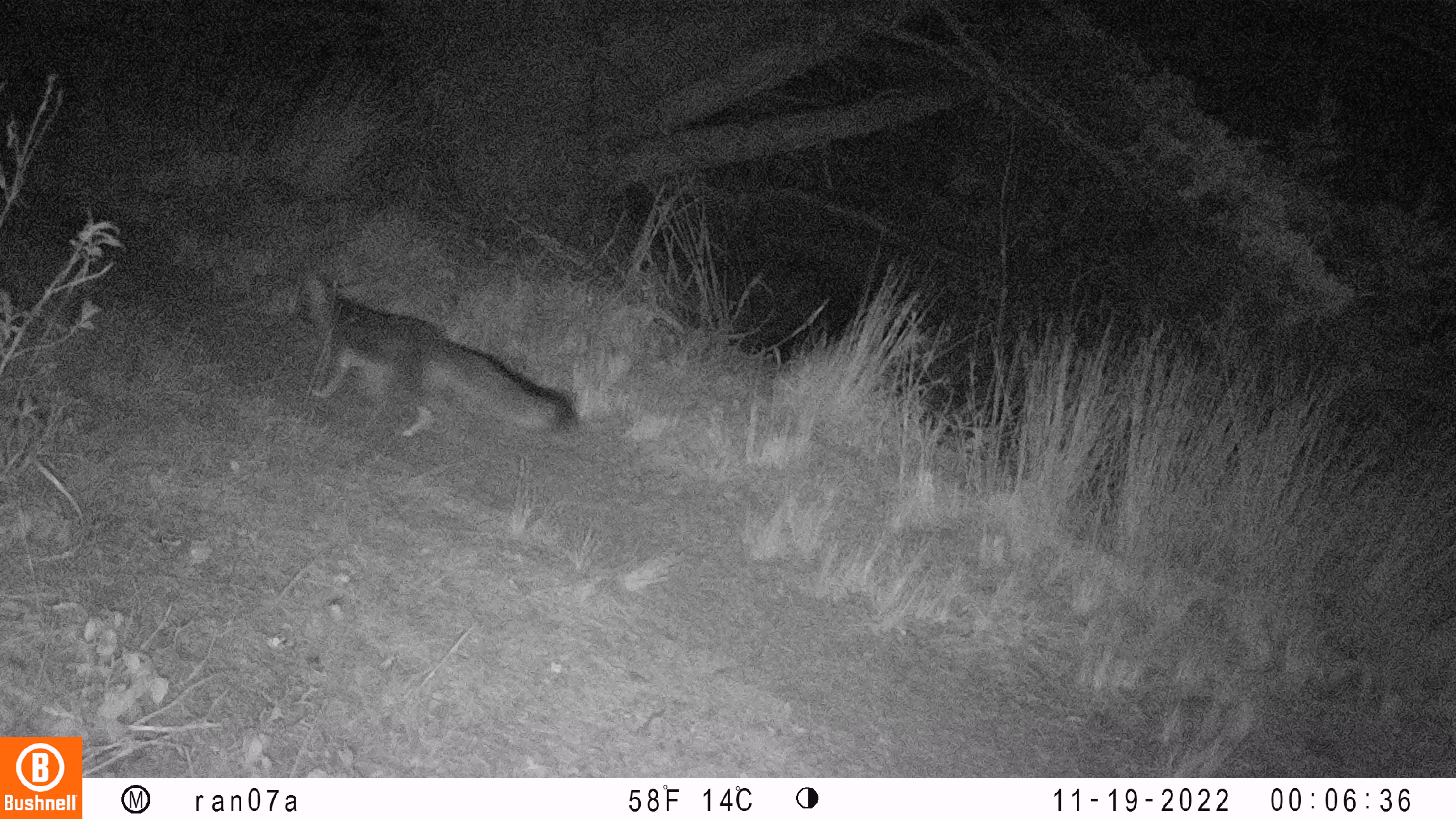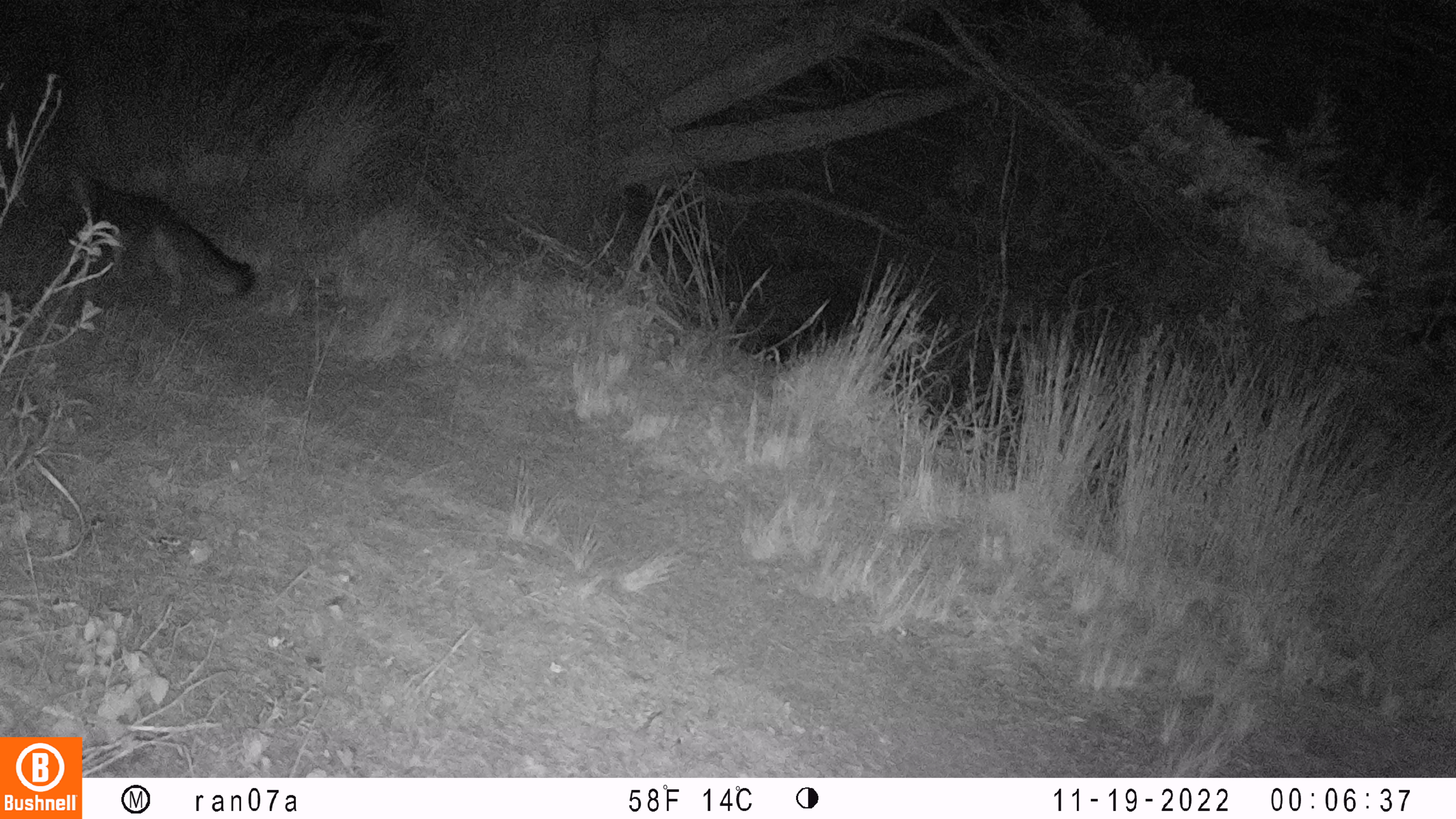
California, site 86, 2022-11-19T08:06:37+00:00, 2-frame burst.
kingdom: Animalia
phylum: Chordata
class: Mammalia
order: Carnivora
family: Canidae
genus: Urocyon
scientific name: Urocyon cinereoargenteus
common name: gray fox